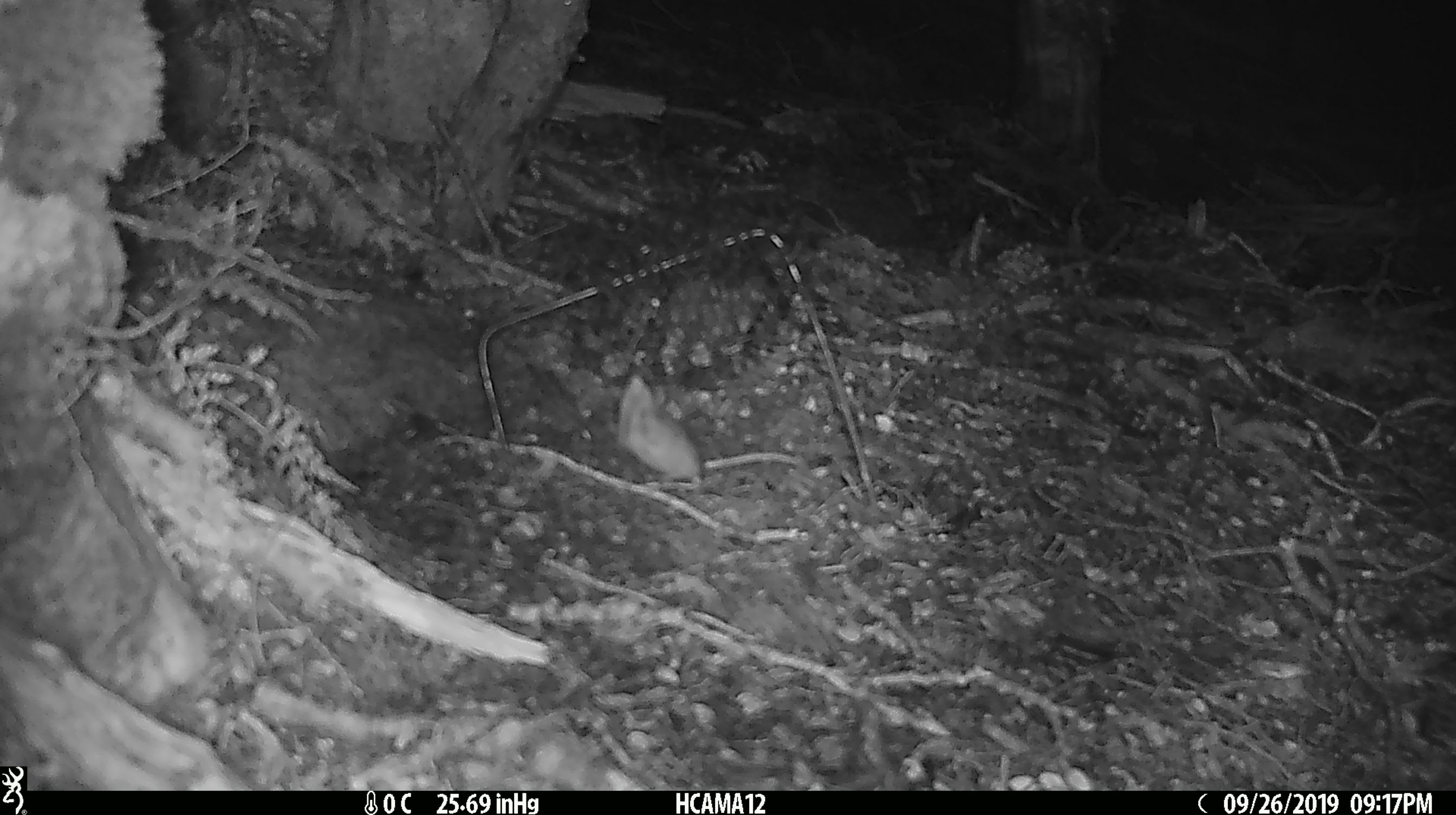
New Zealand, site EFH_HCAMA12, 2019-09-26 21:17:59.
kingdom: Animalia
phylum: Chordata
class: Mammalia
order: Rodentia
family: Muridae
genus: Mus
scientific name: Mus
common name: mouse